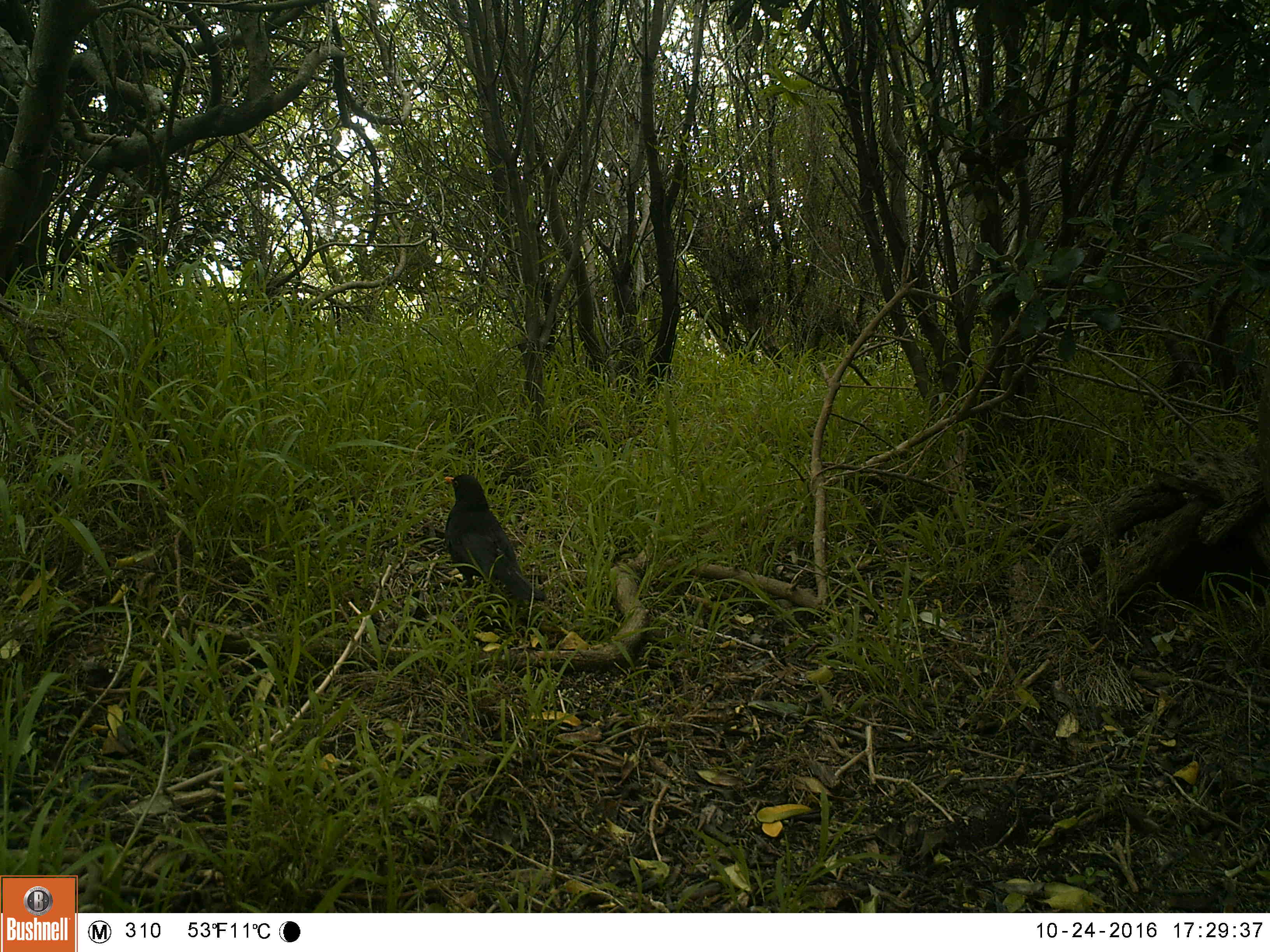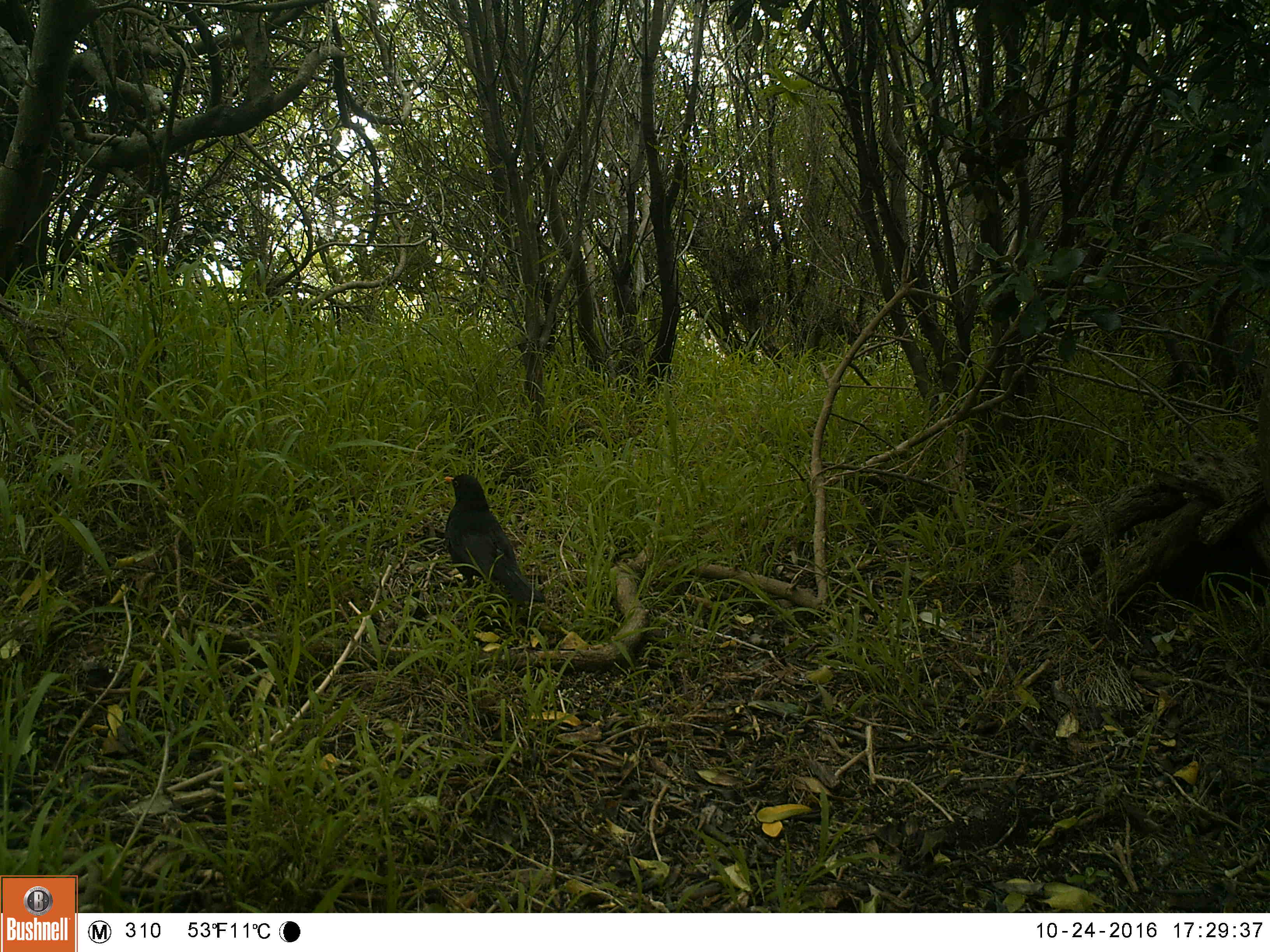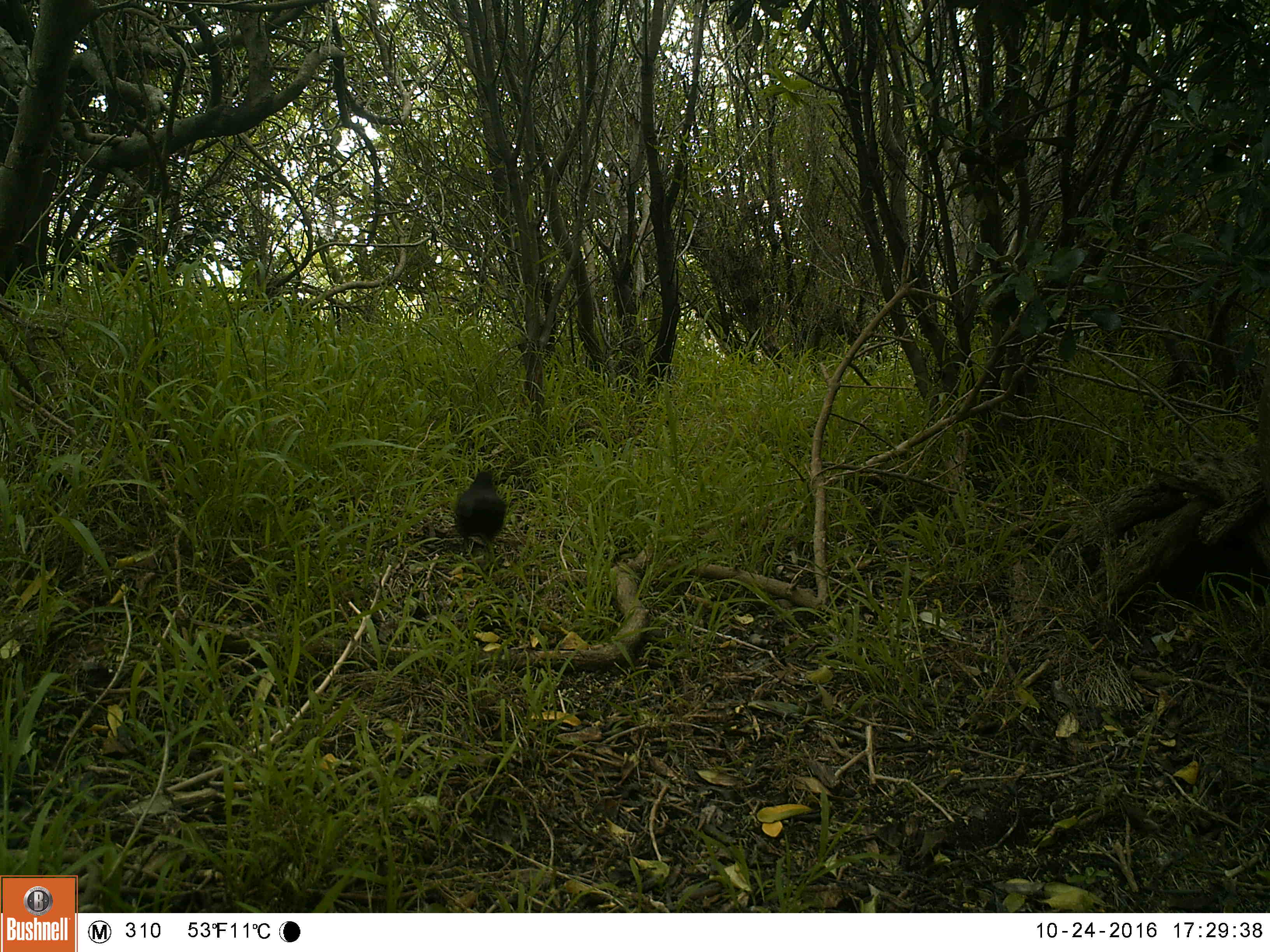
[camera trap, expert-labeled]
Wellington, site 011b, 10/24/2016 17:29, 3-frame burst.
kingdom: Animalia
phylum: Chordata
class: Aves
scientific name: Aves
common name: bird